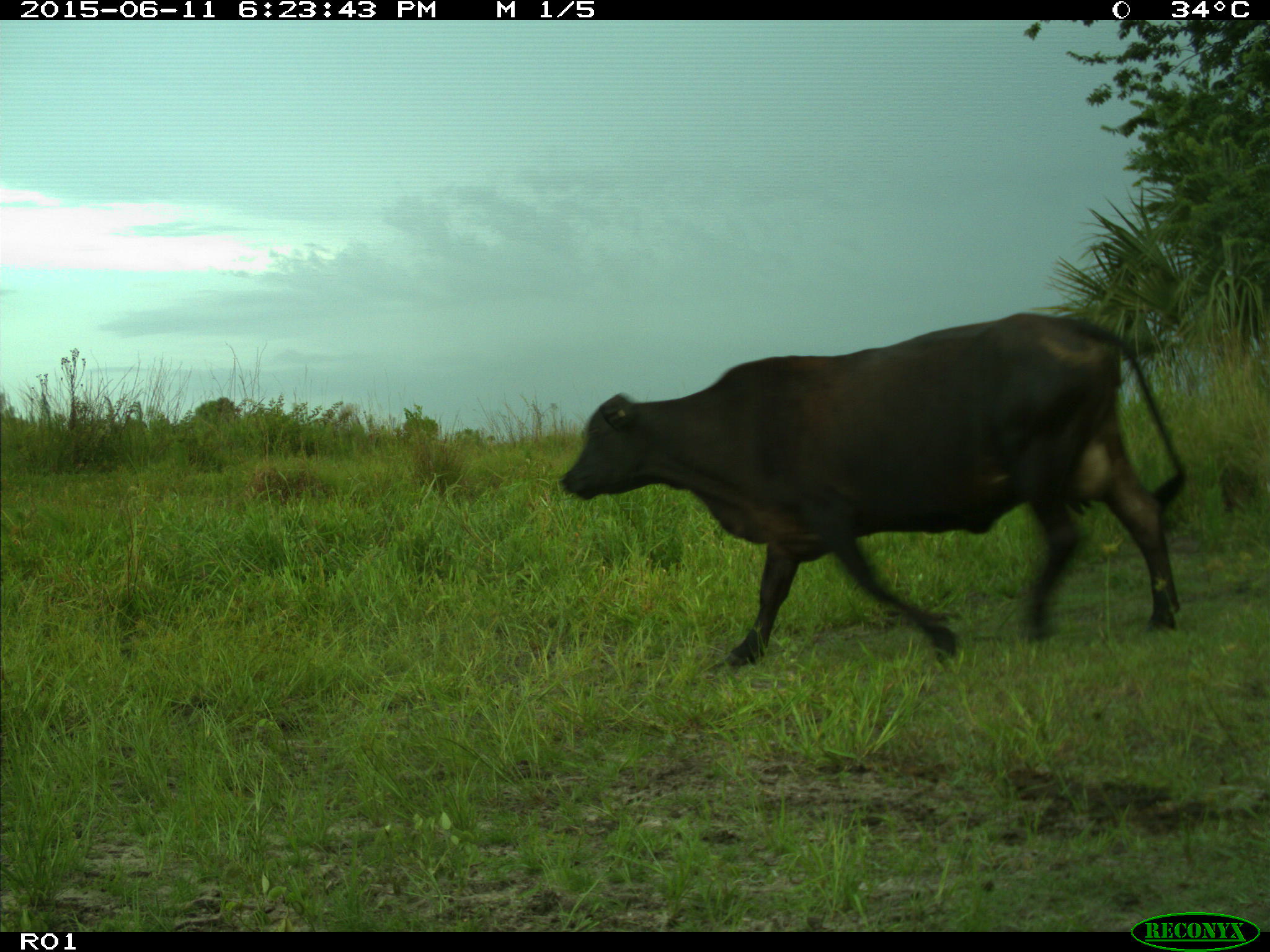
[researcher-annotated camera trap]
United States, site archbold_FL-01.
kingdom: Animalia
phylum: Chordata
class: Mammalia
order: Artiodactyla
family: Bovidae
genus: Bos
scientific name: Bos taurus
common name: domestic cow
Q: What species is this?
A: Bos taurus (domestic cow).